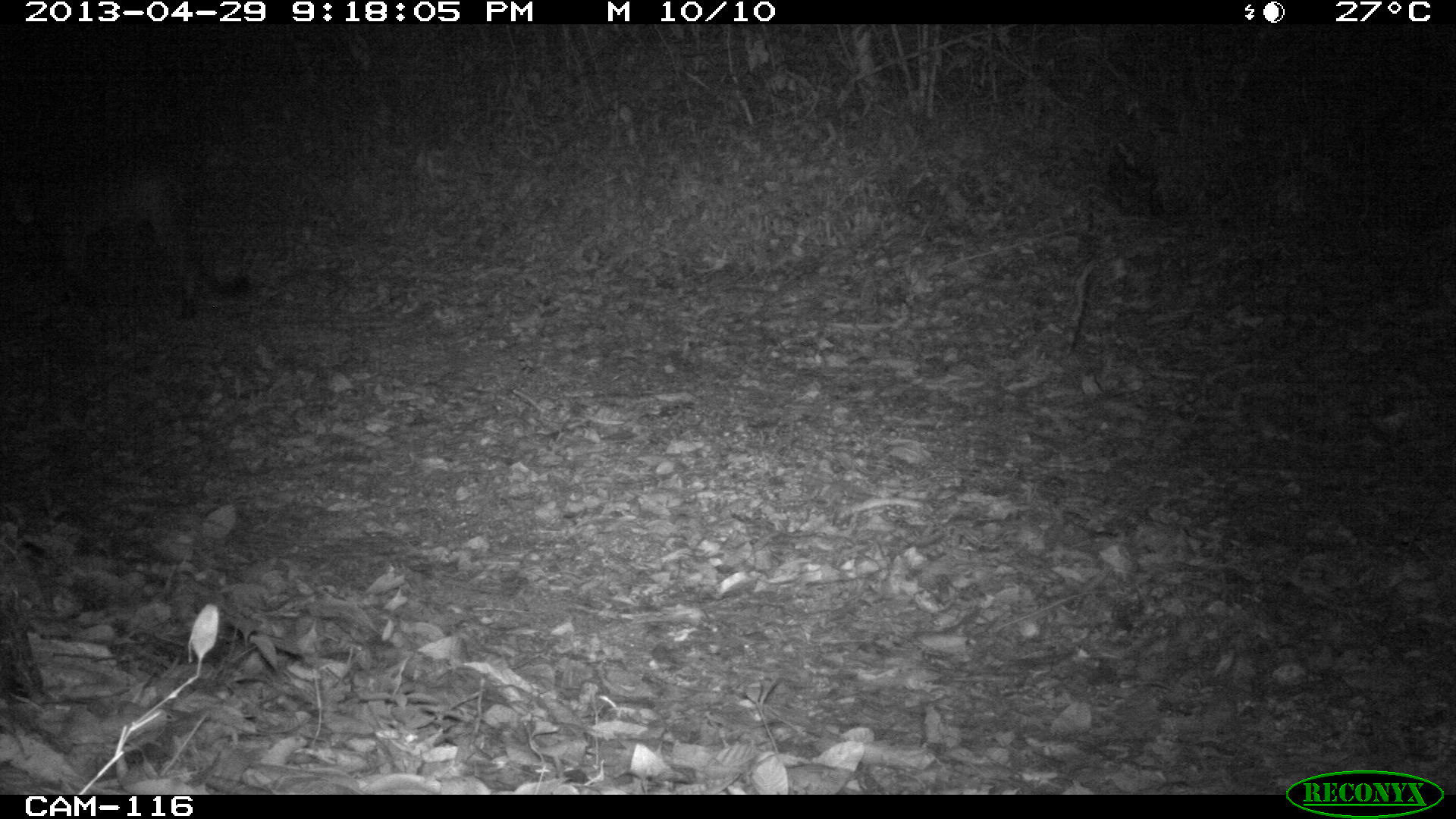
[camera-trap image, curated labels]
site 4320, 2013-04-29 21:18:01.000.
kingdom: Animalia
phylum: Chordata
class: Mammalia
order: Carnivora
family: Felidae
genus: Puma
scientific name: Puma concolor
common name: mountain lion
Puma concolor (mountain lion), count 1.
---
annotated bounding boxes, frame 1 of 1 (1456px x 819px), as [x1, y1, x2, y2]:
puma concolor: [0, 135, 254, 320]